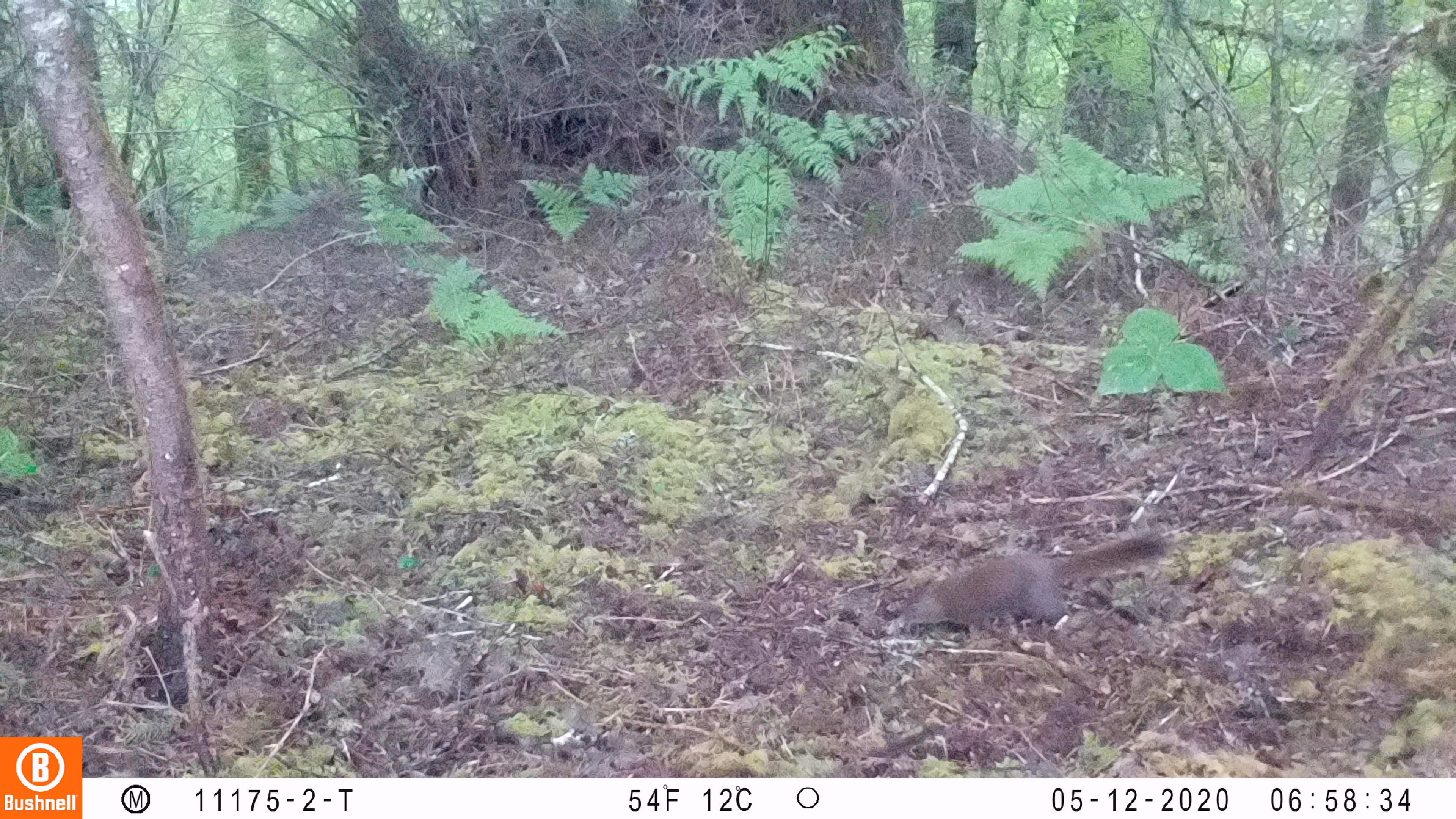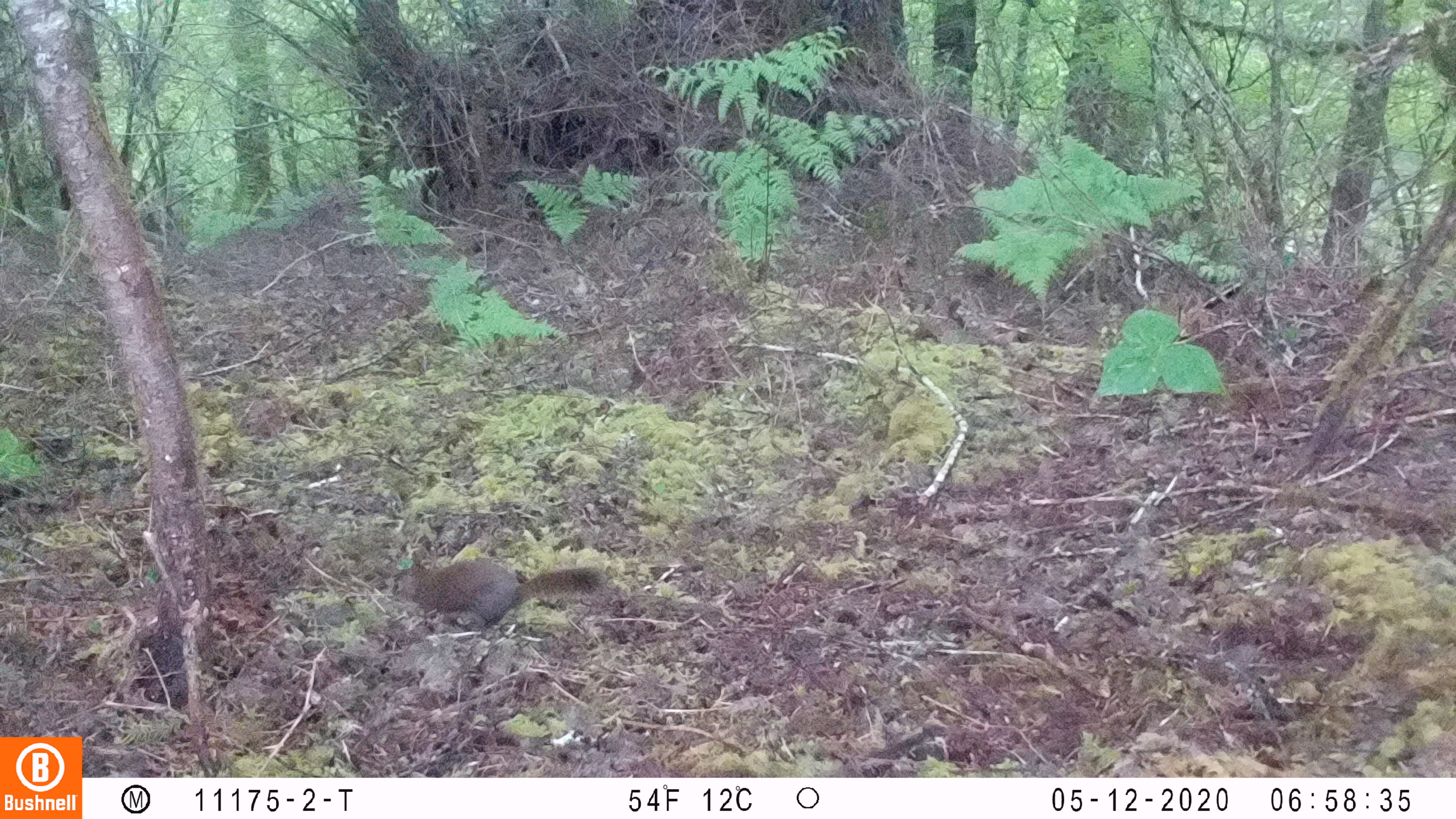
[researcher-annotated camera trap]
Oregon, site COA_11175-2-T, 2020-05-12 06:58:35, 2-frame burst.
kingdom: Animalia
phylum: Chordata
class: Mammalia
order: Rodentia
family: Sciuridae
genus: Tamiasciurus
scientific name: Tamiasciurus douglasii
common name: douglas squirrel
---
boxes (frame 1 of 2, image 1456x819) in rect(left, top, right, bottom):
douglas squirrel: rect(884, 528, 1169, 635)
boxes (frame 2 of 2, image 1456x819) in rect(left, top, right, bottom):
douglas squirrel: rect(381, 554, 611, 631)